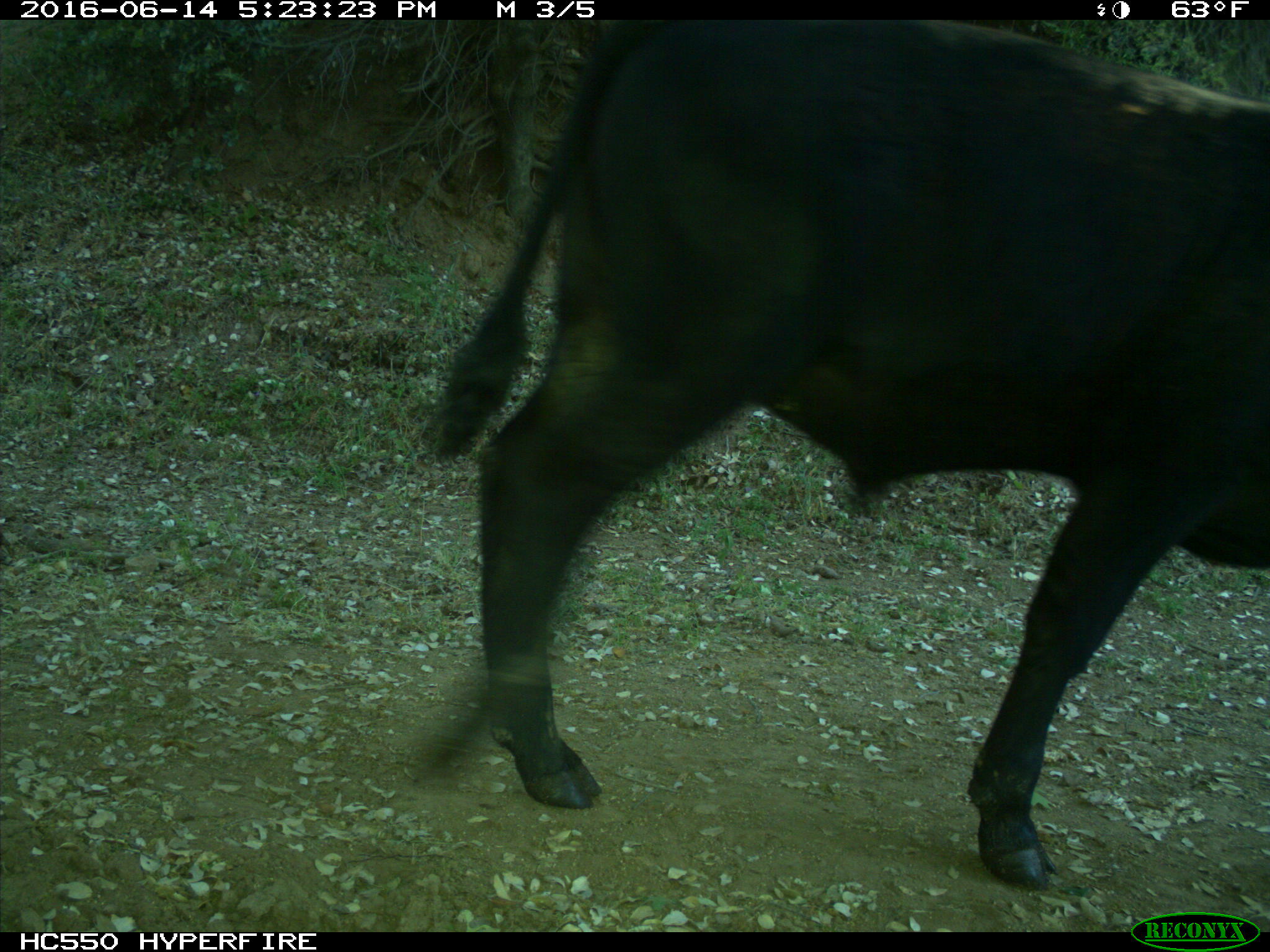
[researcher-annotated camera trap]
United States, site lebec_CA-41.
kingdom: Animalia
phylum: Chordata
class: Mammalia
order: Artiodactyla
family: Bovidae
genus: Bos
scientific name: Bos taurus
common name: domestic cow